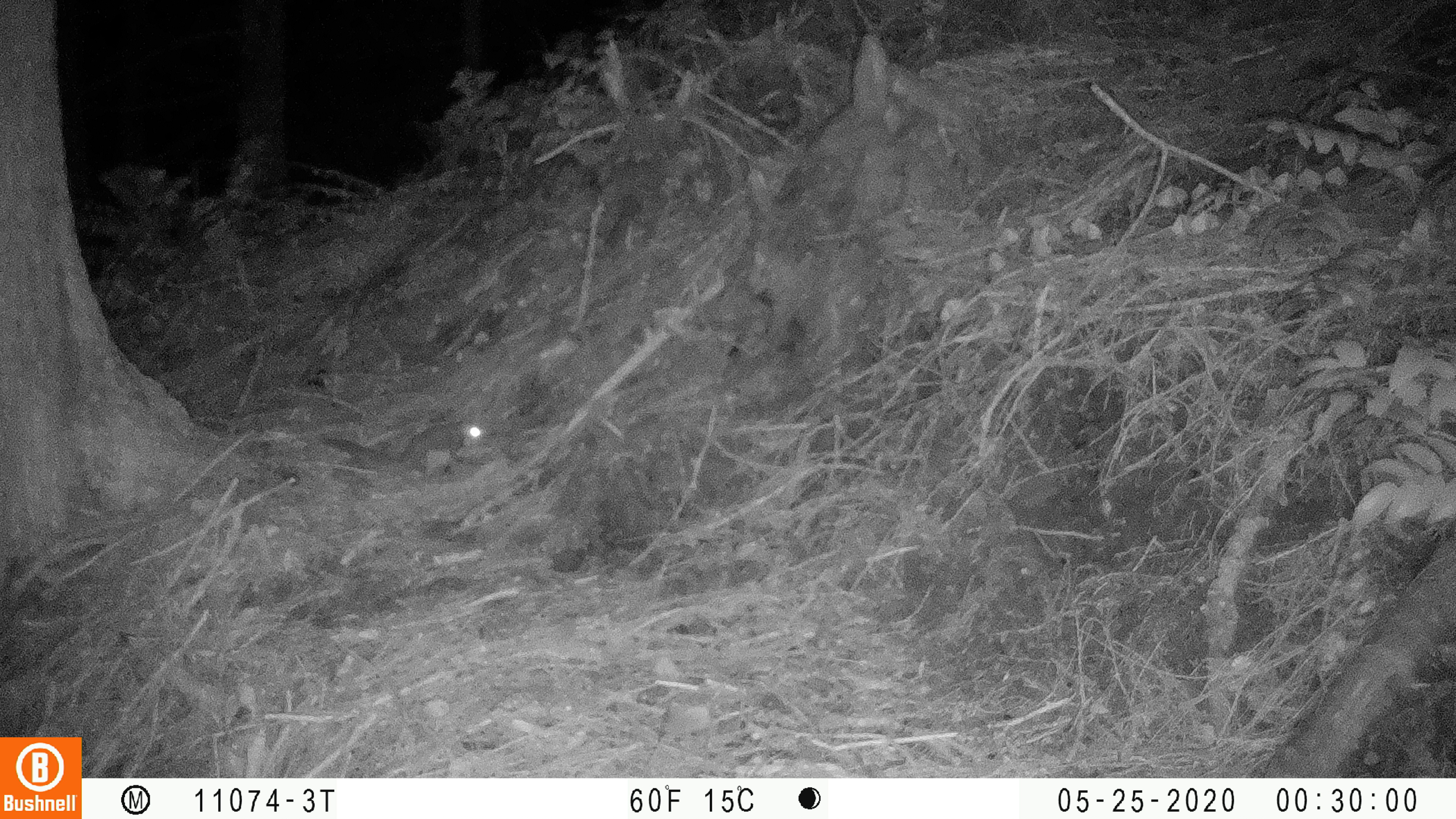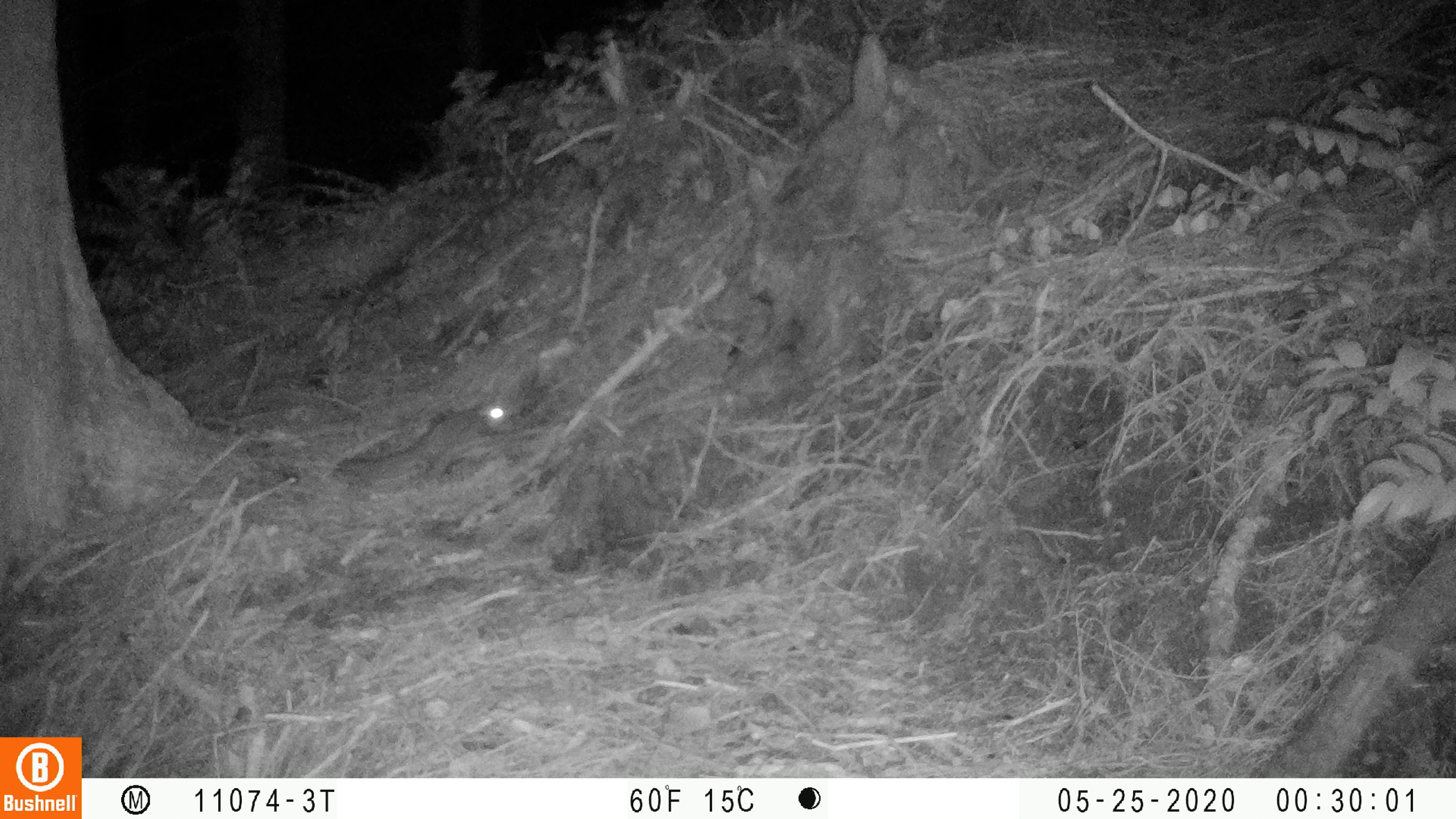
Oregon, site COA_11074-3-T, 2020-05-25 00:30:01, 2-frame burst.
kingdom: Animalia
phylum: Chordata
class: Mammalia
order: Rodentia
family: Sciuridae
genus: Glaucomys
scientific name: Glaucomys oregonensis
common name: humboldt's flying squirrel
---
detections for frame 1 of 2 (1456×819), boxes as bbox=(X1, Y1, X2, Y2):
humboldt's flying squirrel: bbox=(311, 404, 501, 491)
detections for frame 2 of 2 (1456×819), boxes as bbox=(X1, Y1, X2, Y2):
humboldt's flying squirrel: bbox=(326, 392, 526, 505)